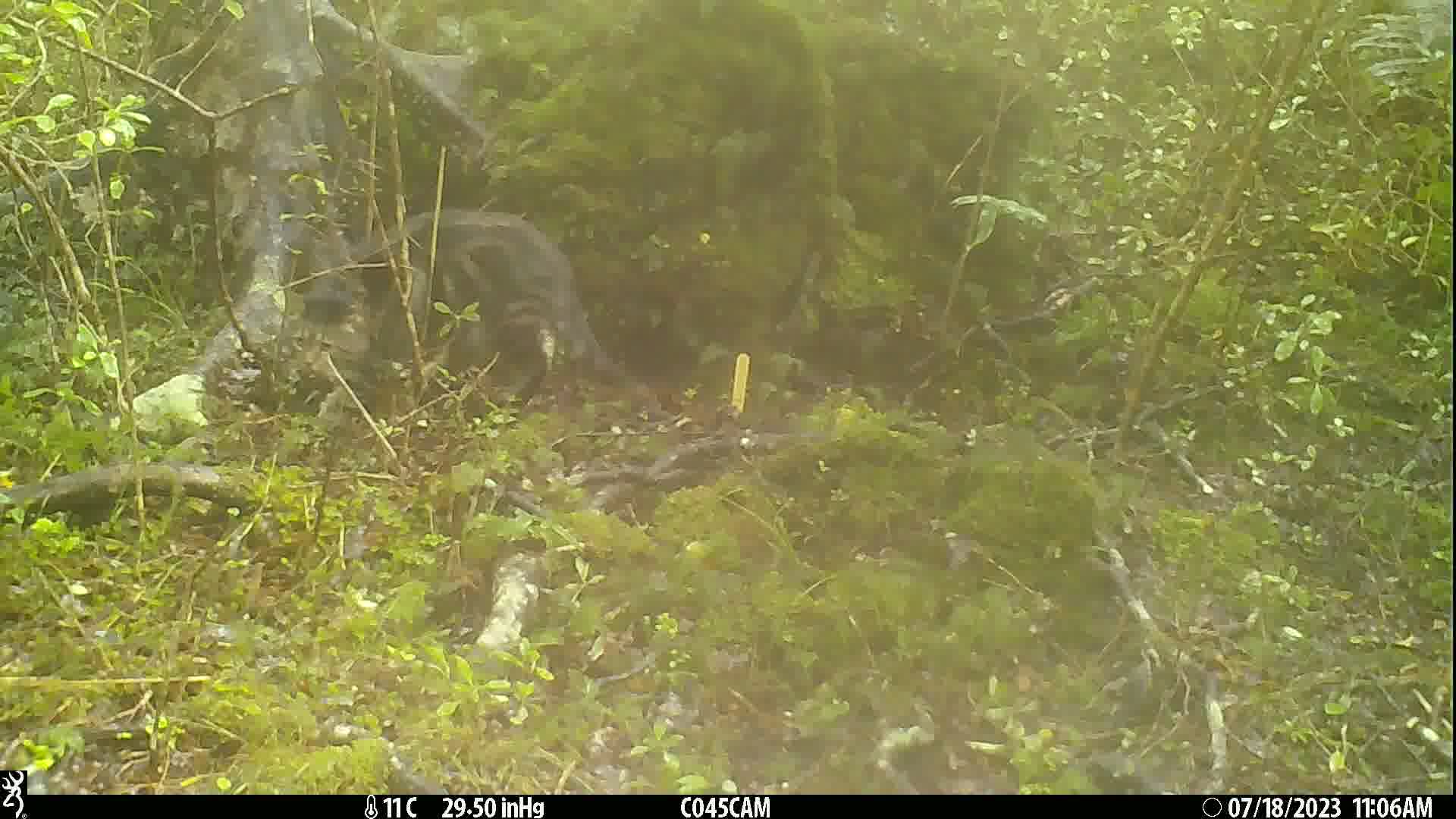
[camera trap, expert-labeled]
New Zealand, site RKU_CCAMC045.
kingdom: Animalia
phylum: Chordata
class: Mammalia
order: Carnivora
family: Felidae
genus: Felis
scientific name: Felis catus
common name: domestic cat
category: cat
Cat (domestic cat) (Felis catus).